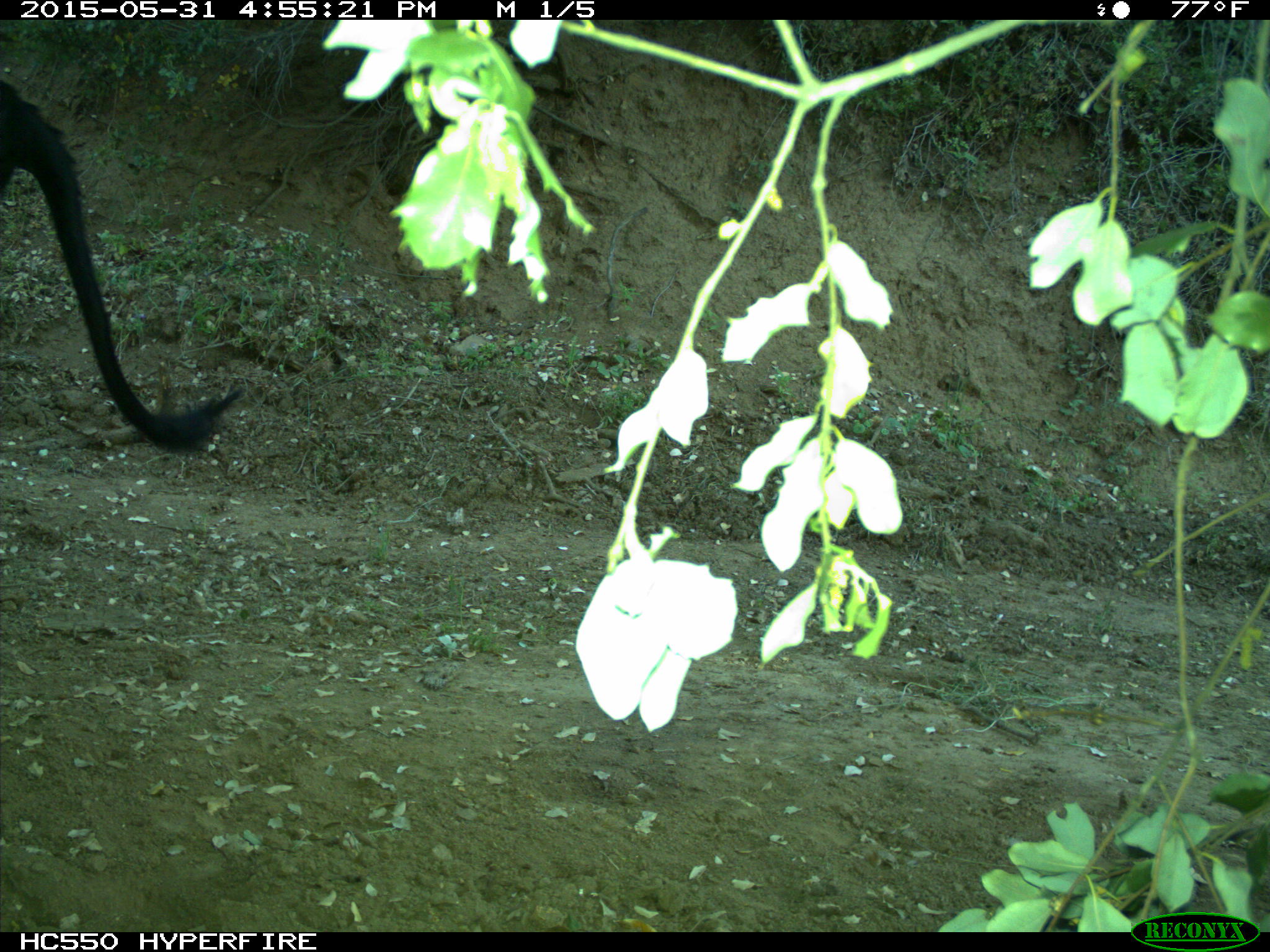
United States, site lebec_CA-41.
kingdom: Animalia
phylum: Chordata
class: Mammalia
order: Artiodactyla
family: Bovidae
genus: Bos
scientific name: Bos taurus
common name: domestic cow